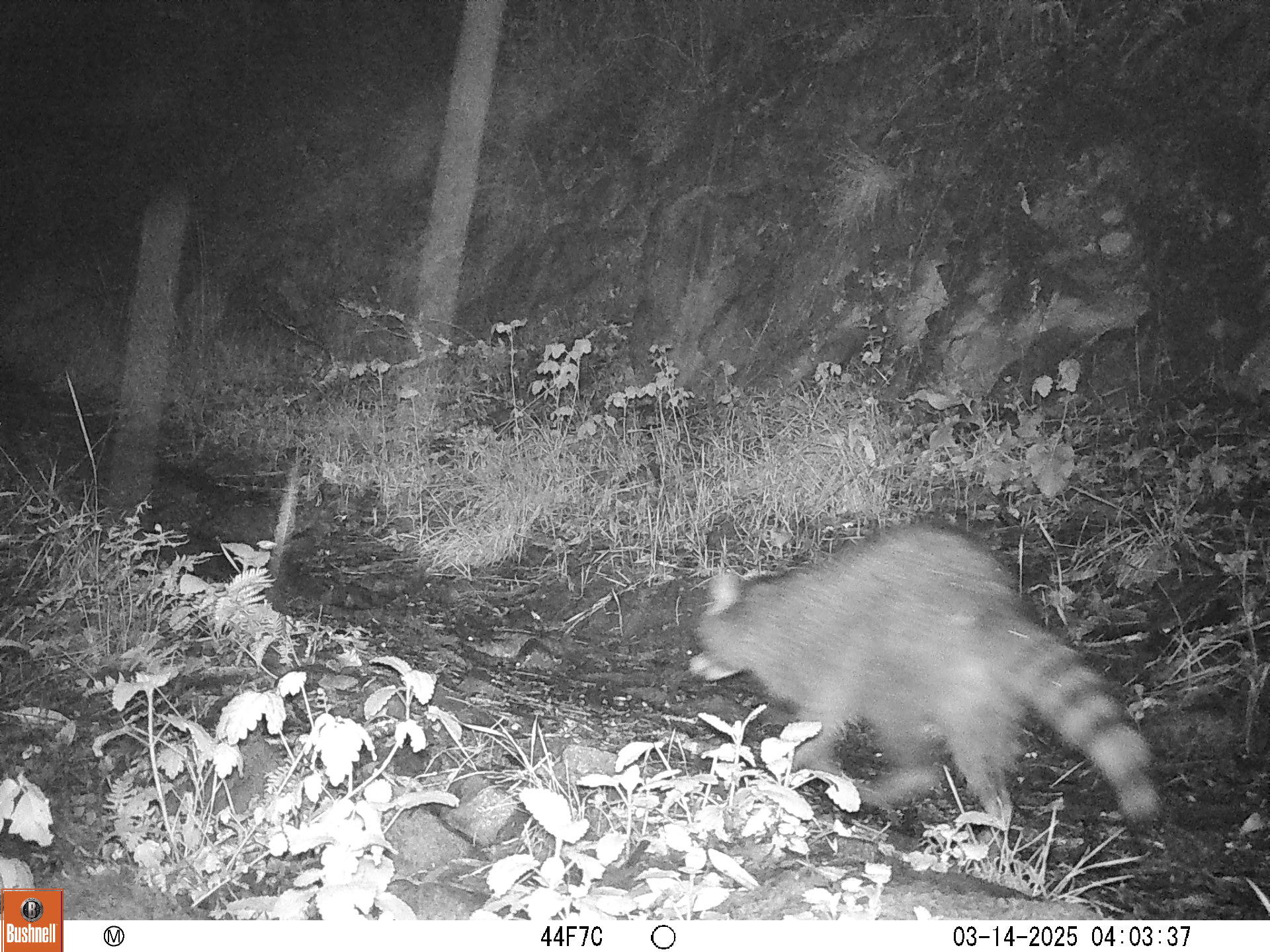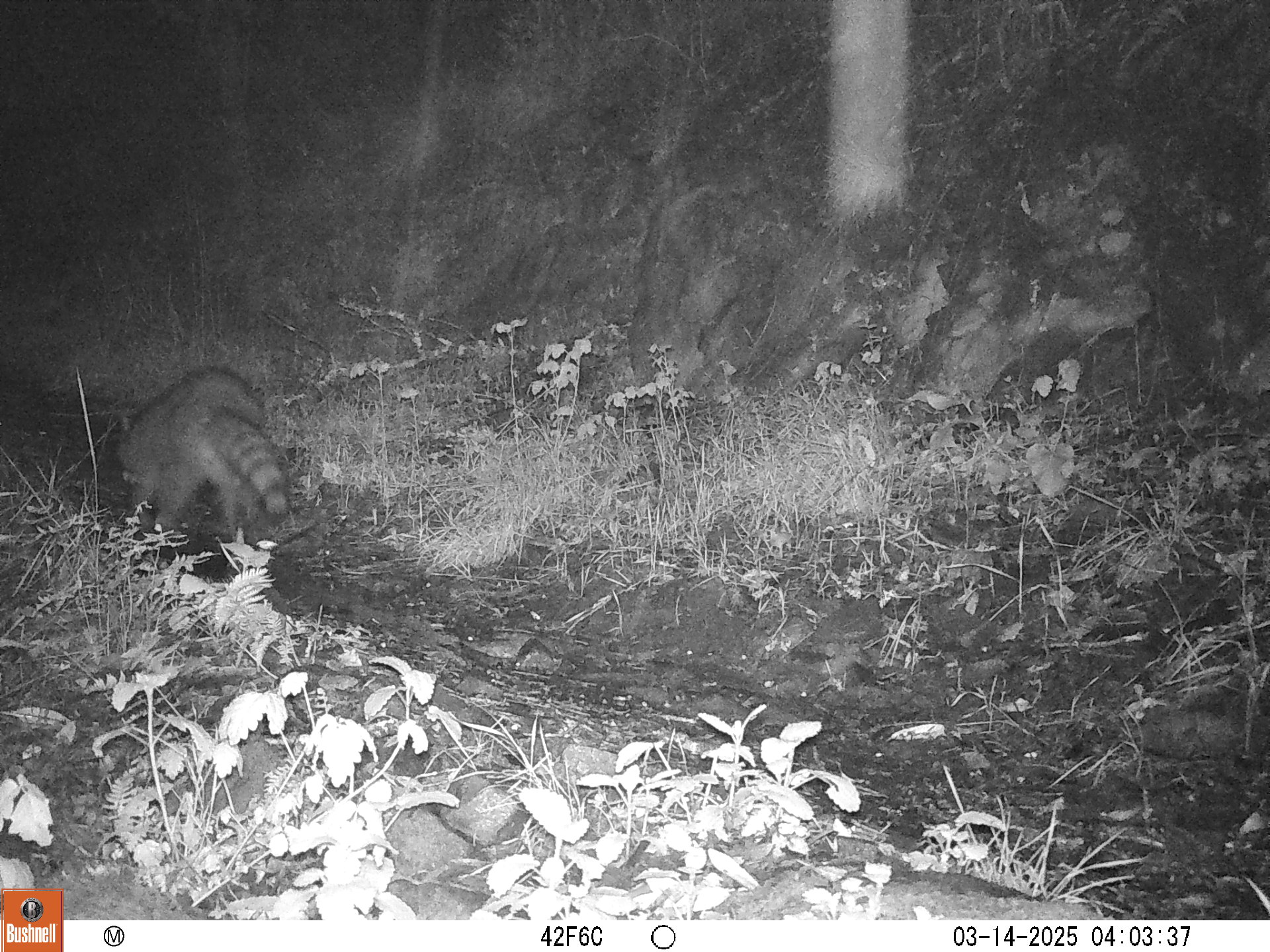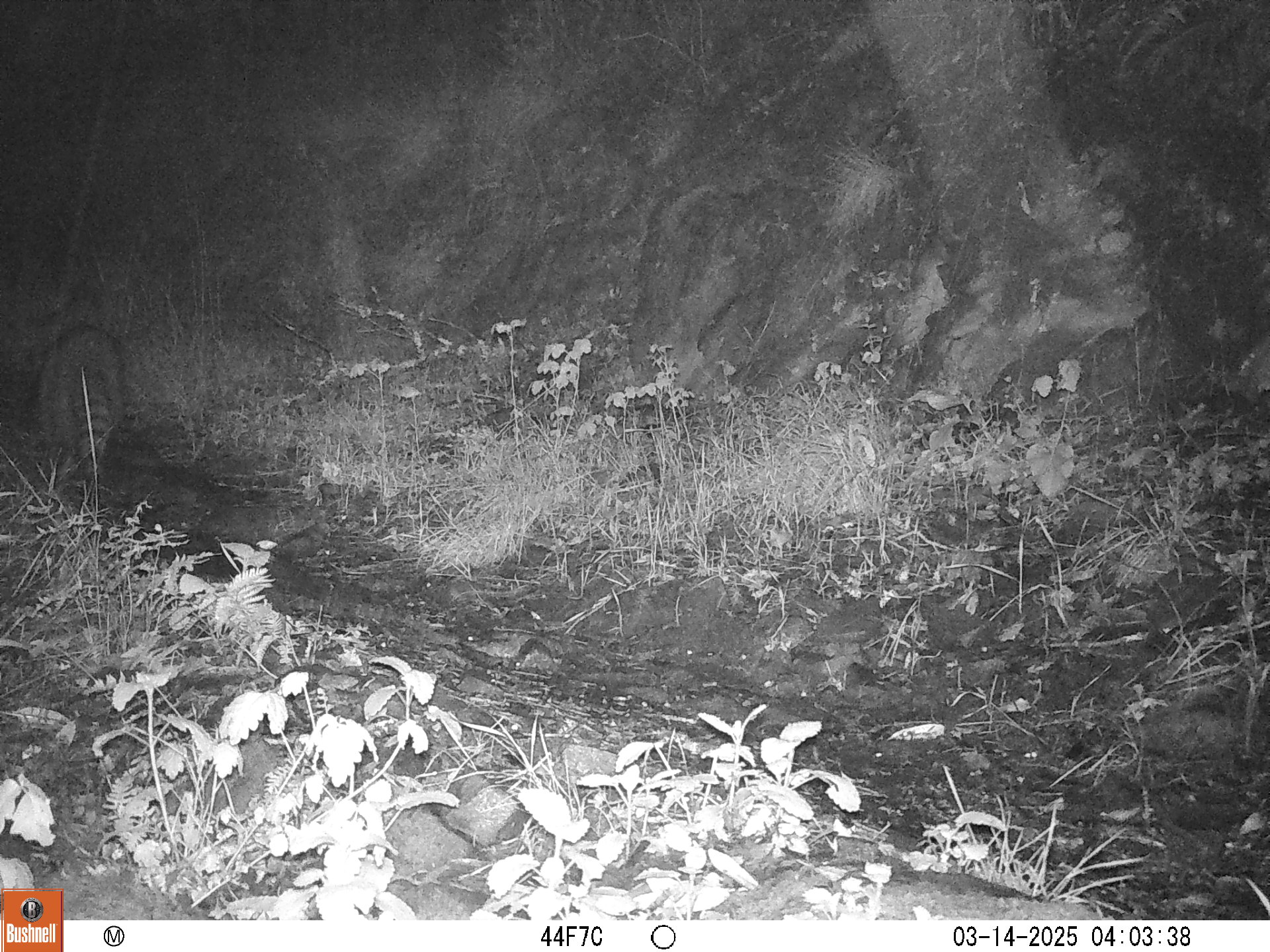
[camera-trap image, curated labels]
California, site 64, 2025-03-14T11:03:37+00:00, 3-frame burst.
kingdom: Animalia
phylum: Chordata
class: Mammalia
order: Carnivora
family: Procyonidae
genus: Procyon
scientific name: Procyon lotor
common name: raccoon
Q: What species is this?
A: Raccoon (Procyon lotor).